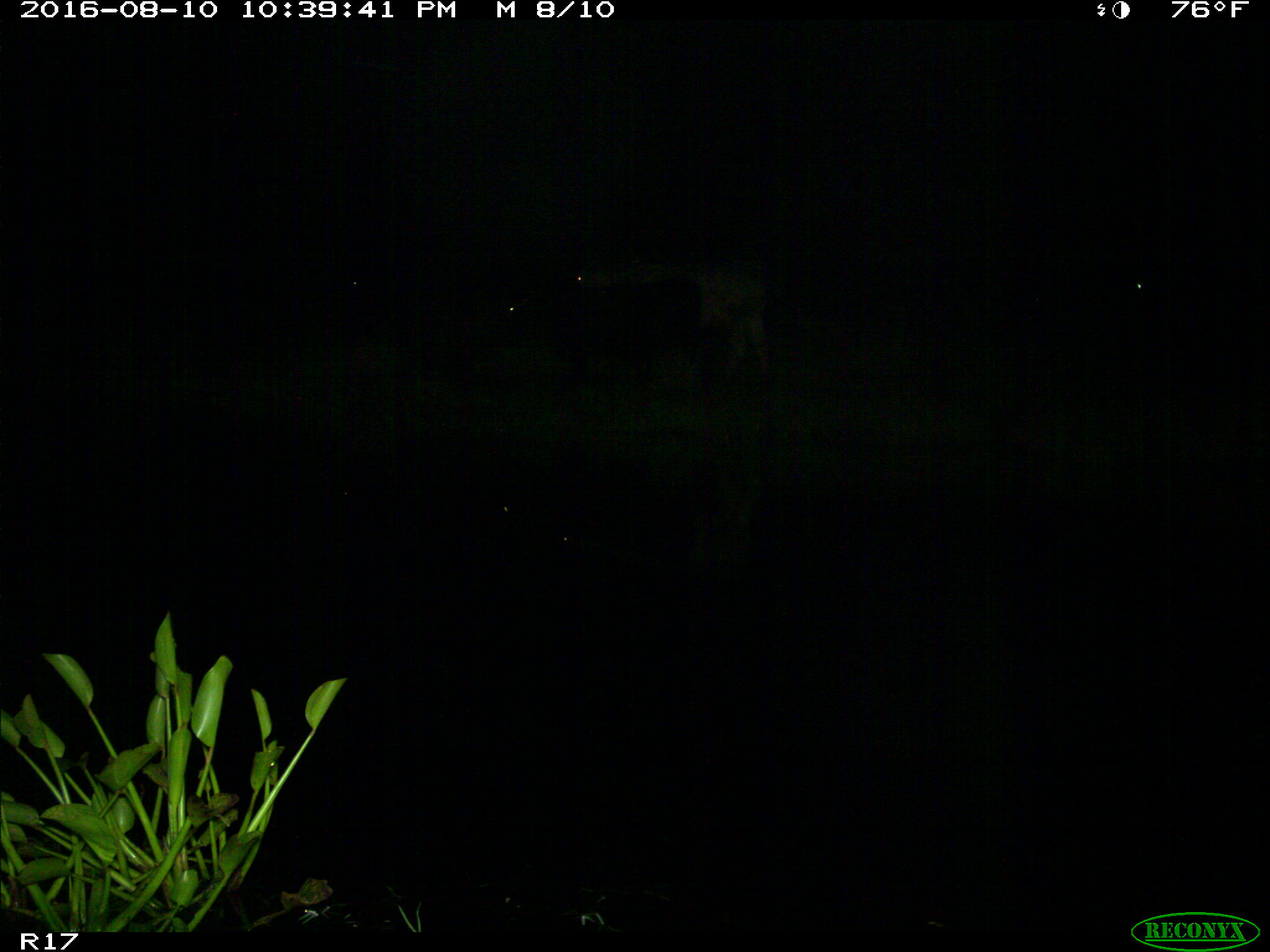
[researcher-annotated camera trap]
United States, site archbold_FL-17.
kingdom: Animalia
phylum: Chordata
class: Mammalia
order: Artiodactyla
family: Bovidae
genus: Bos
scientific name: Bos taurus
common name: domestic cow